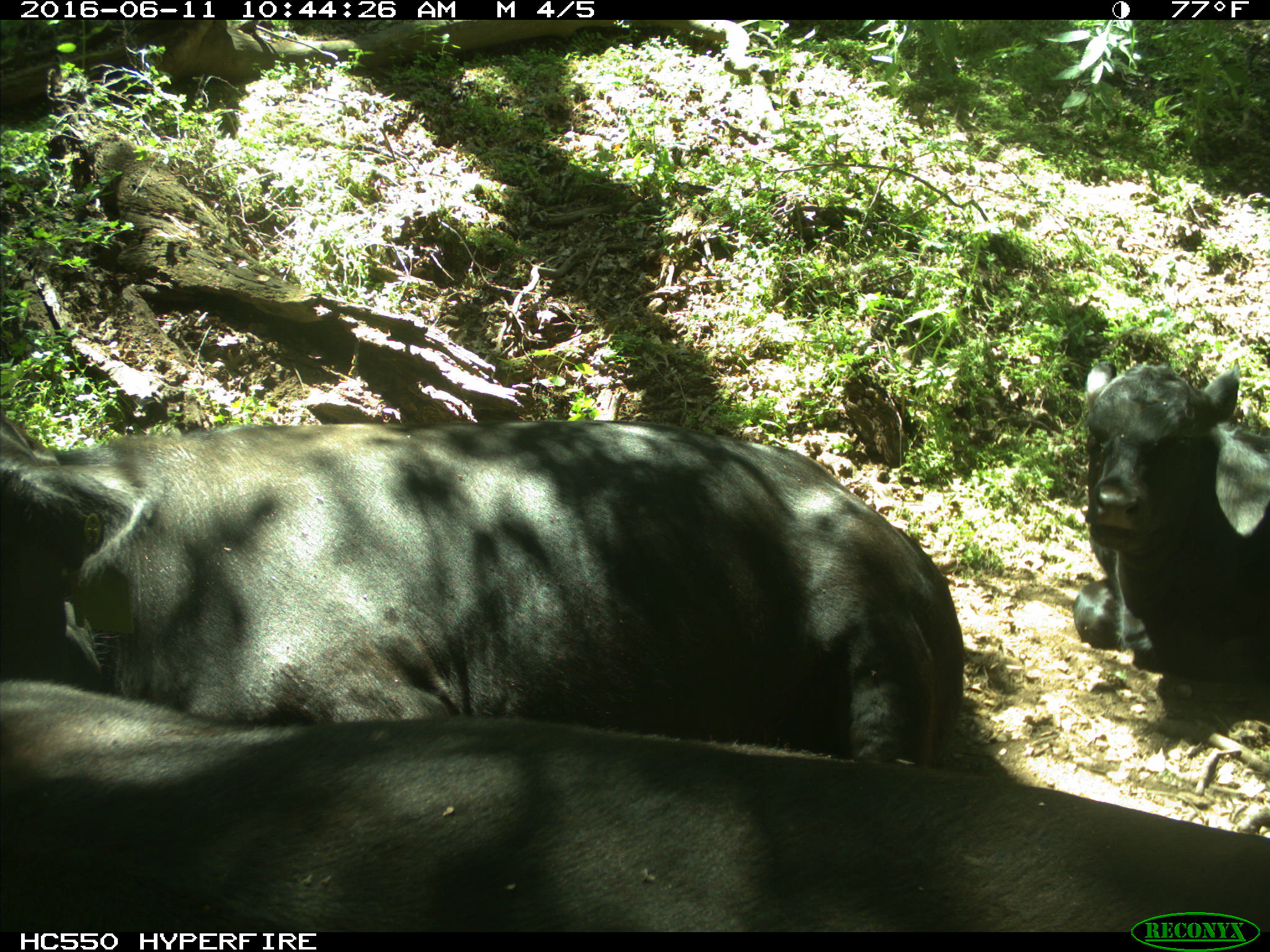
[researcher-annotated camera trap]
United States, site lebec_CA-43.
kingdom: Animalia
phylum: Chordata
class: Mammalia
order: Artiodactyla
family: Bovidae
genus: Bos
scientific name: Bos taurus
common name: domestic cow